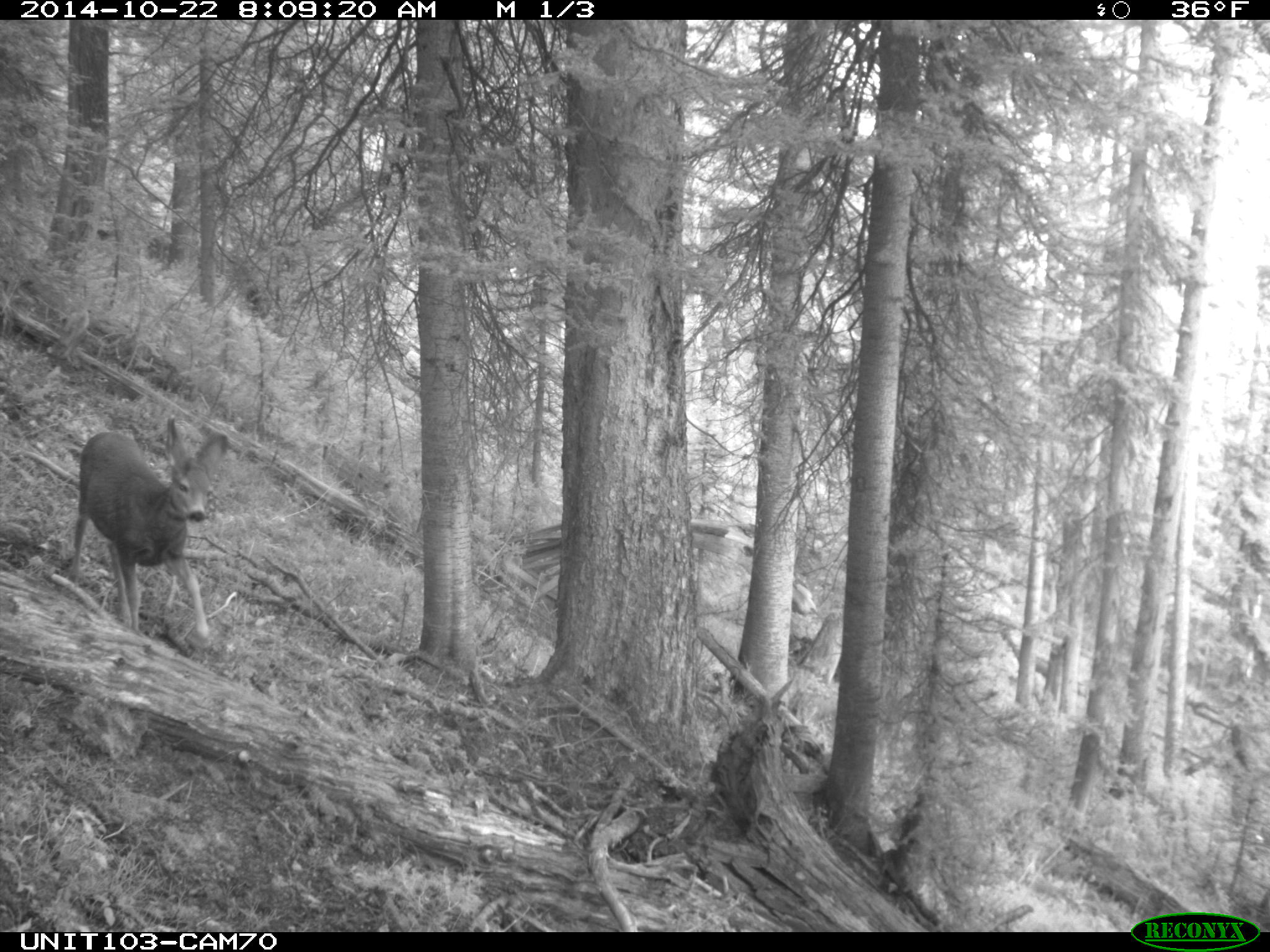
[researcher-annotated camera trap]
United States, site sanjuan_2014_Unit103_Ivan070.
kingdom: Animalia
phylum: Chordata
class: Mammalia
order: Artiodactyla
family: Cervidae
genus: Odocoileus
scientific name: Odocoileus hemionus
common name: mule deer